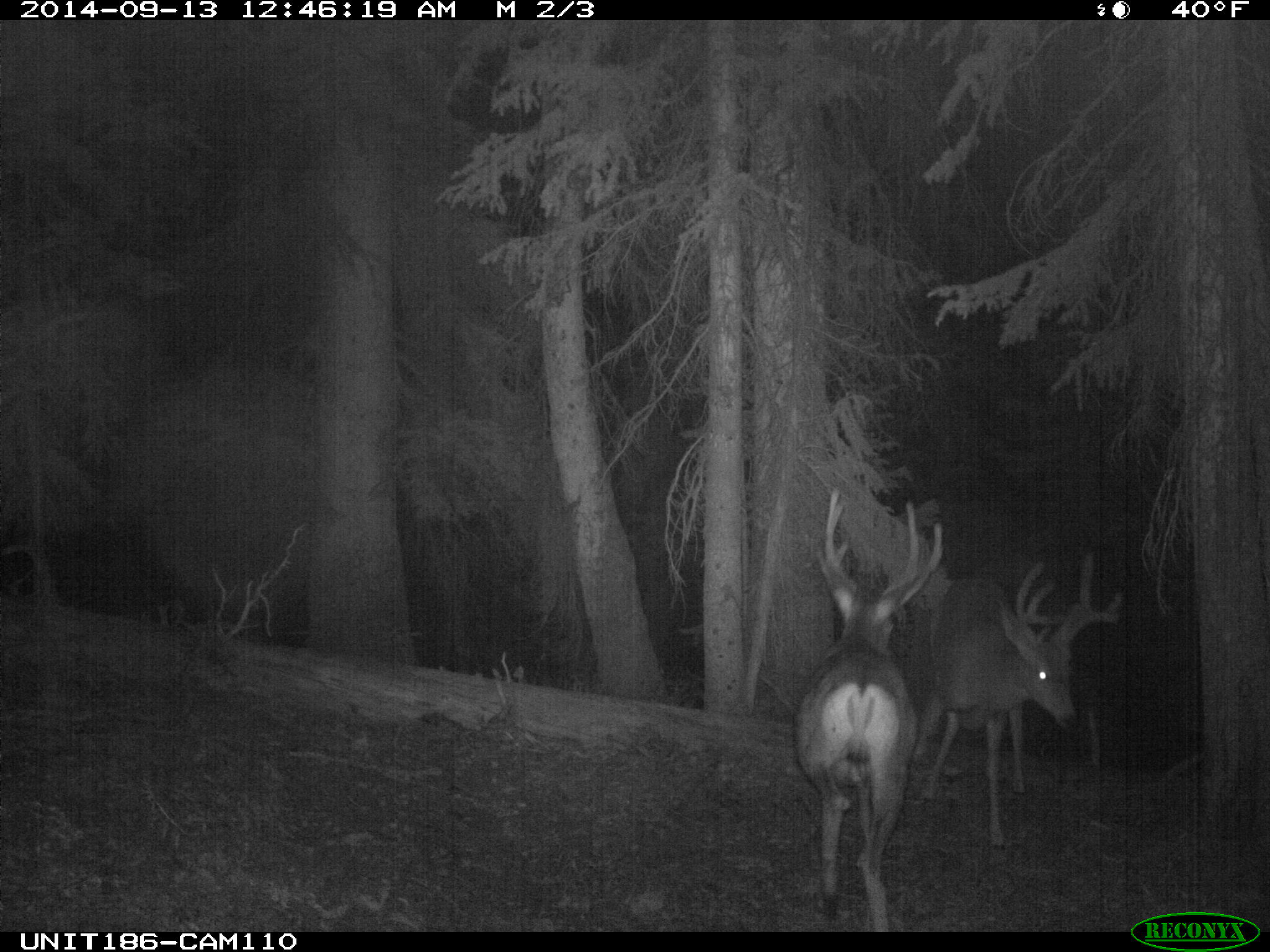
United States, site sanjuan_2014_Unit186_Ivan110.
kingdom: Animalia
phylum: Chordata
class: Mammalia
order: Artiodactyla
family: Cervidae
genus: Odocoileus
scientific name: Odocoileus hemionus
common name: mule deer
Odocoileus hemionus (mule deer).